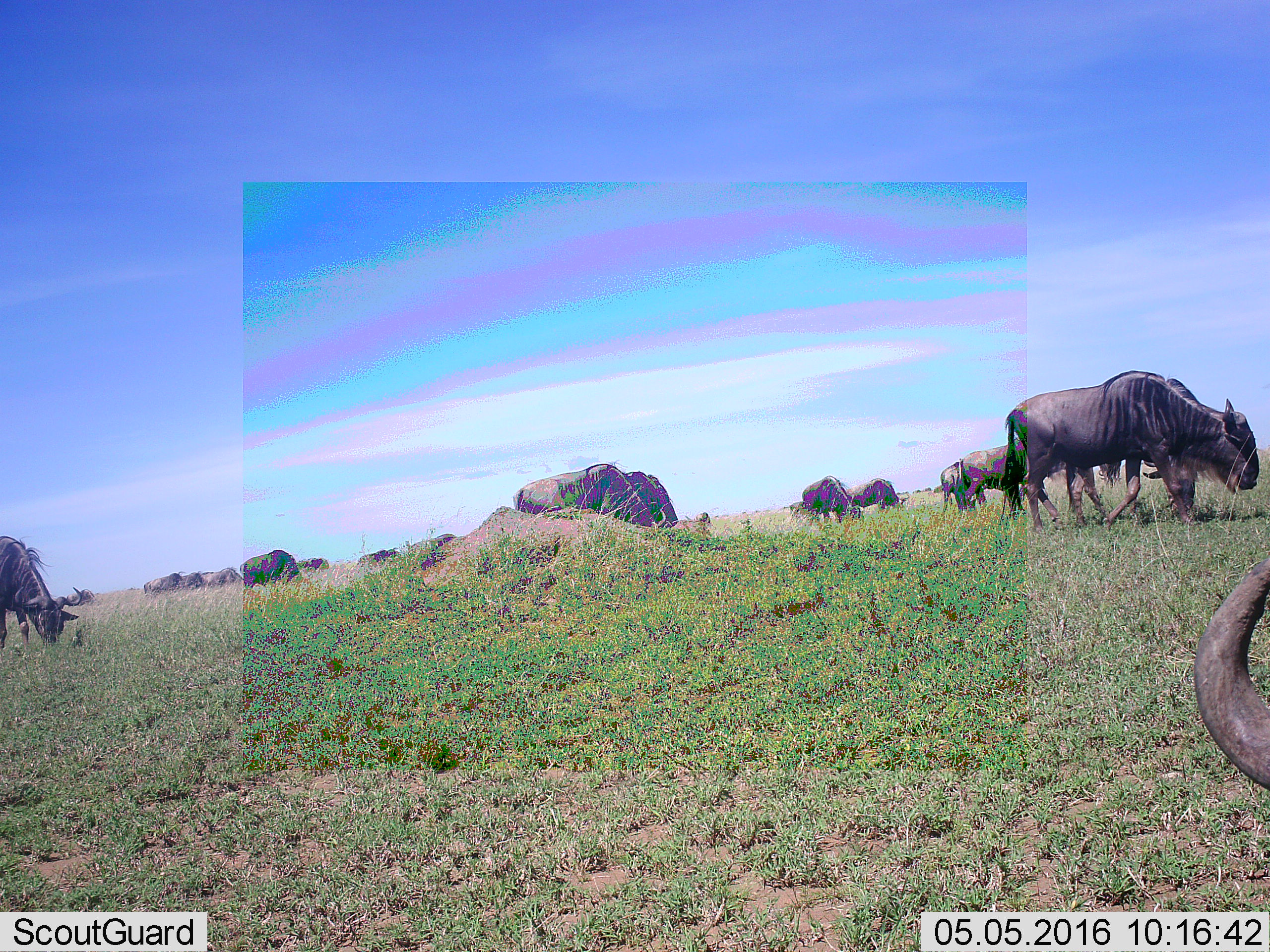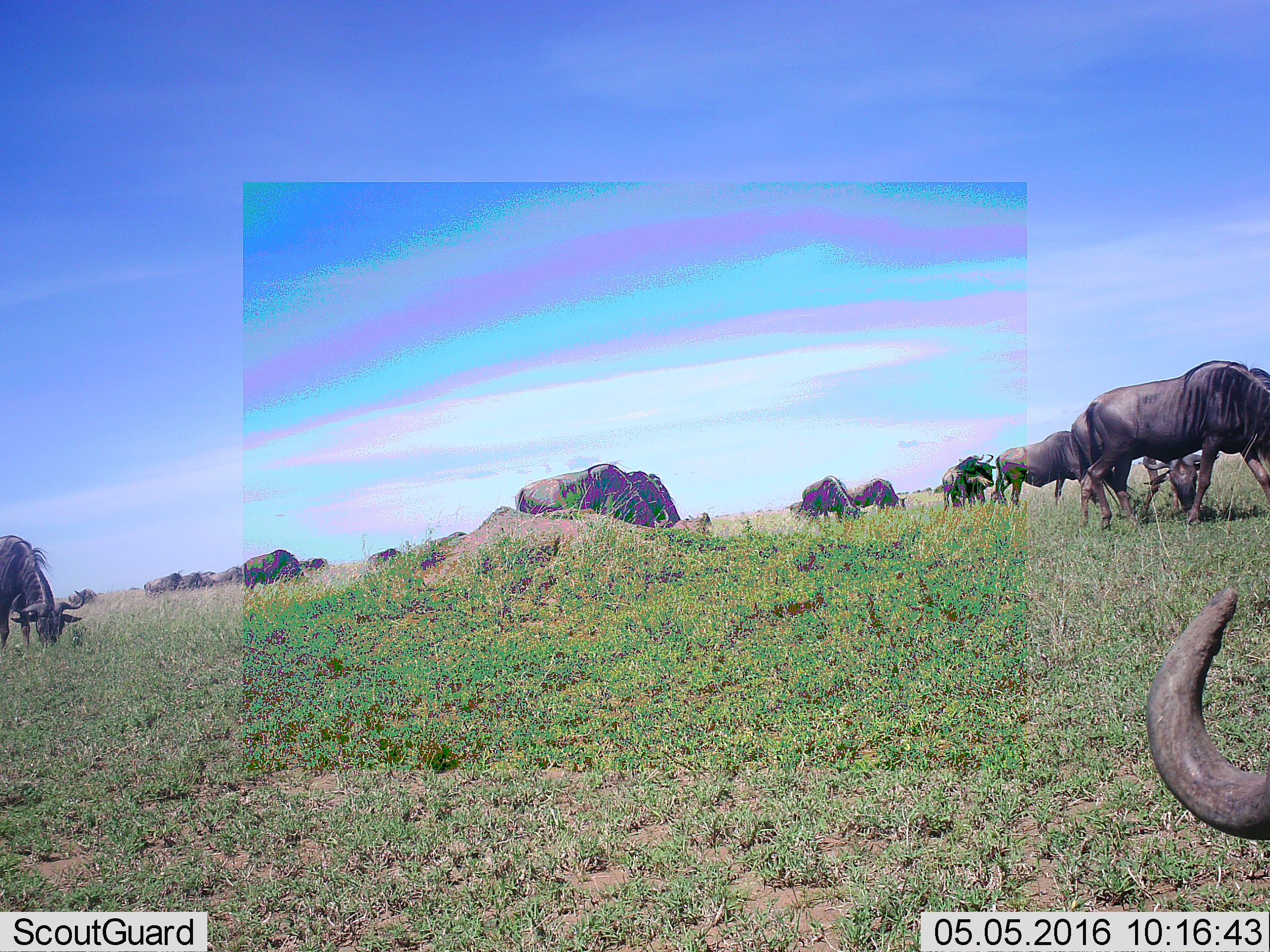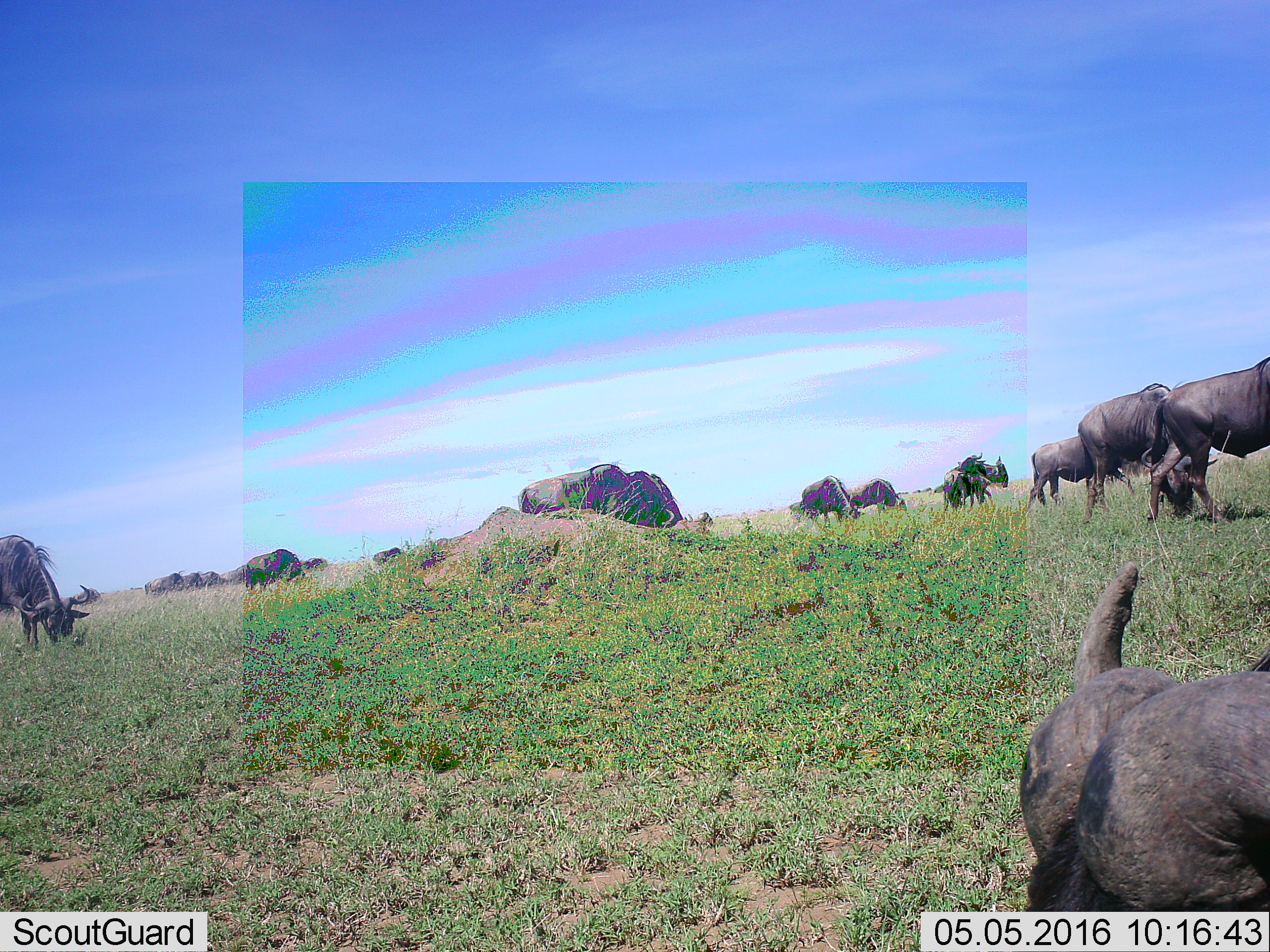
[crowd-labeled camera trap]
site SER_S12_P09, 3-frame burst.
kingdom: Animalia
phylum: Chordata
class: Mammalia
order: Artiodactyla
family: Bovidae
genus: Connochaetes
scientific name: Connochaetes taurinus taurinus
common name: blue wildebeest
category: wildebeestblue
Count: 11-50.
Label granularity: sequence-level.